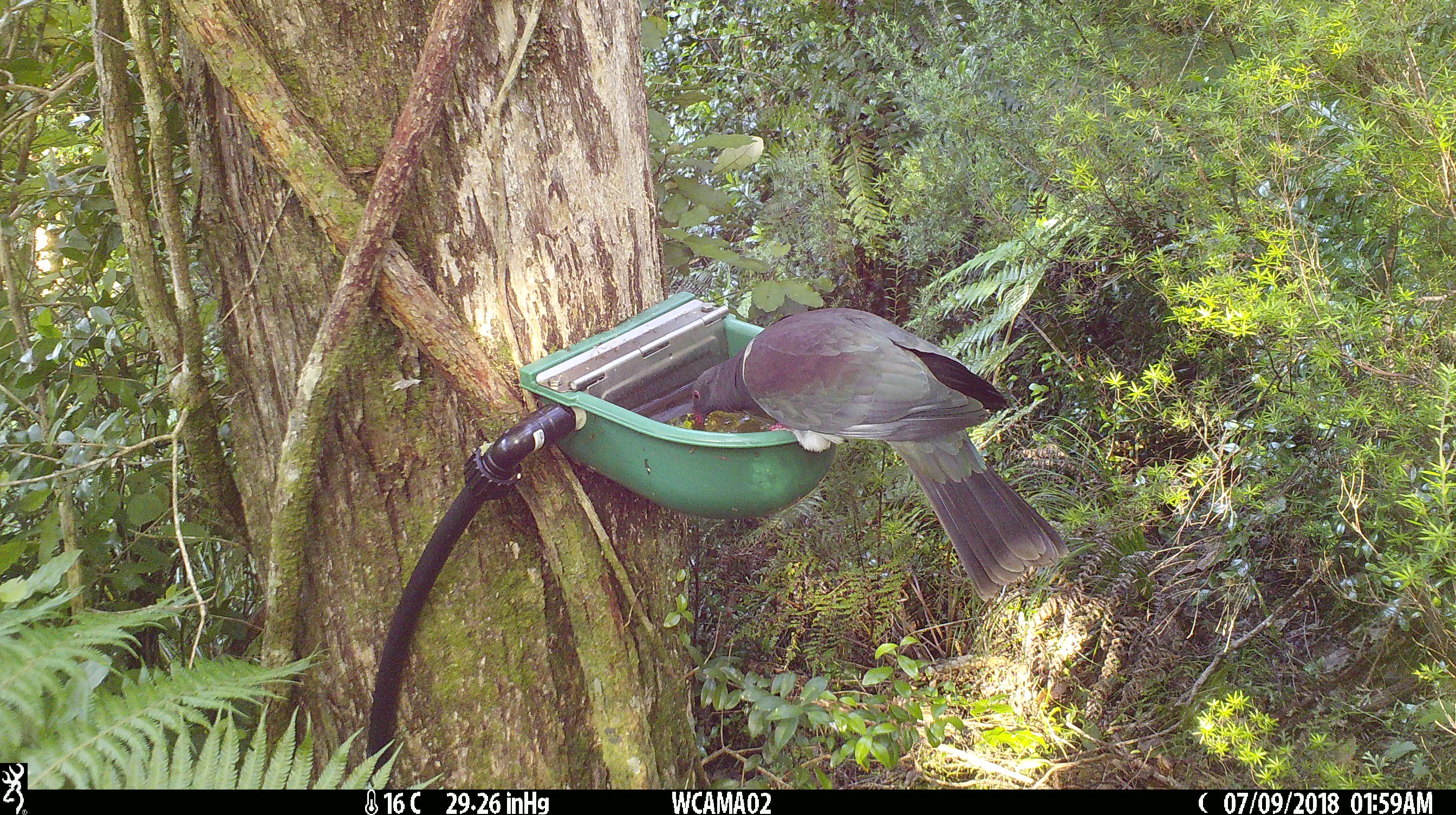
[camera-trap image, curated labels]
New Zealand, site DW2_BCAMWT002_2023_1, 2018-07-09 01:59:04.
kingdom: Animalia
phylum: Chordata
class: Aves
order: Columbiformes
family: Columbidae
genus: Hemiphaga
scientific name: Hemiphaga novaeseelandiae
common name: new zealand pigeon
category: kereru